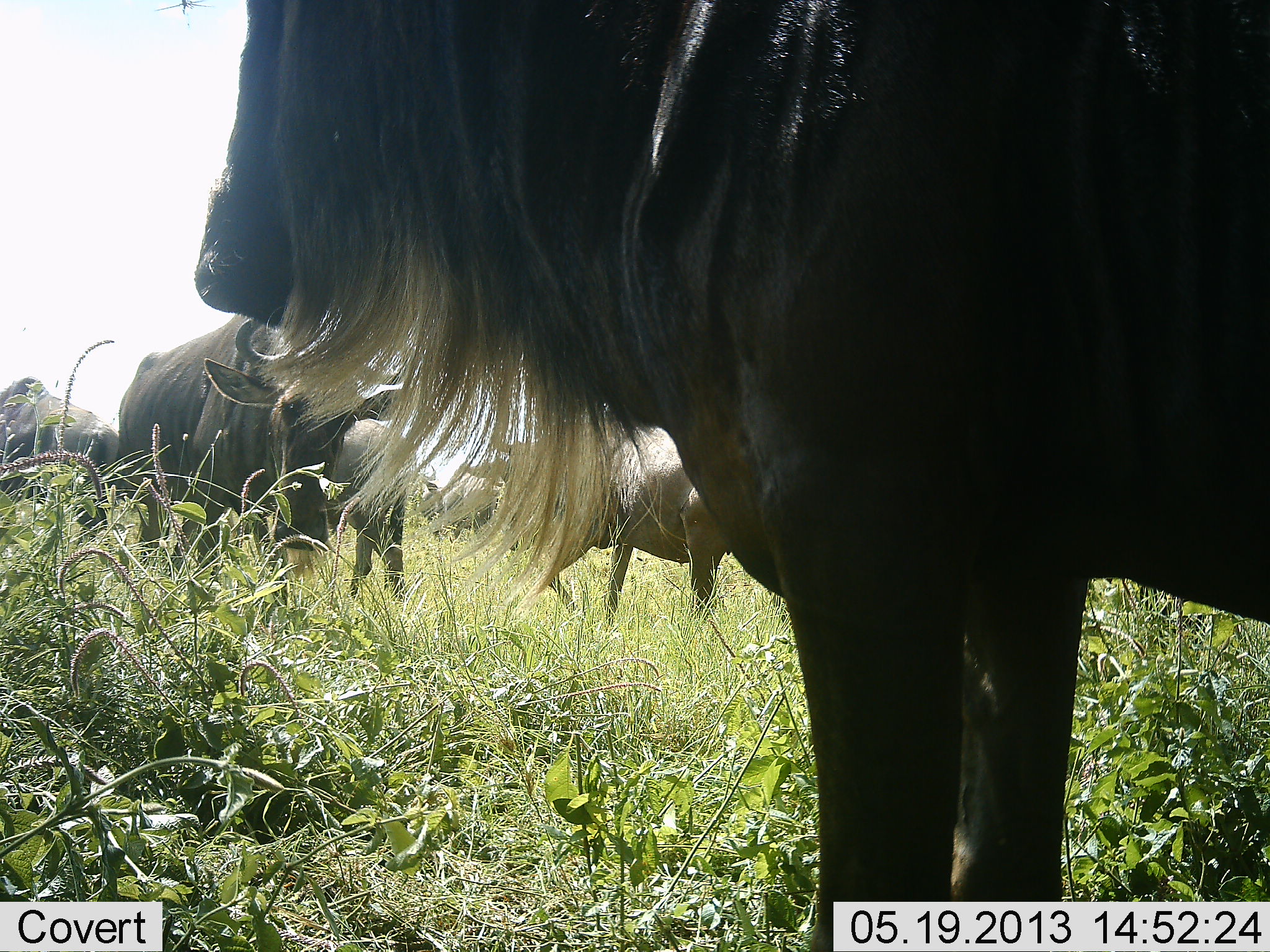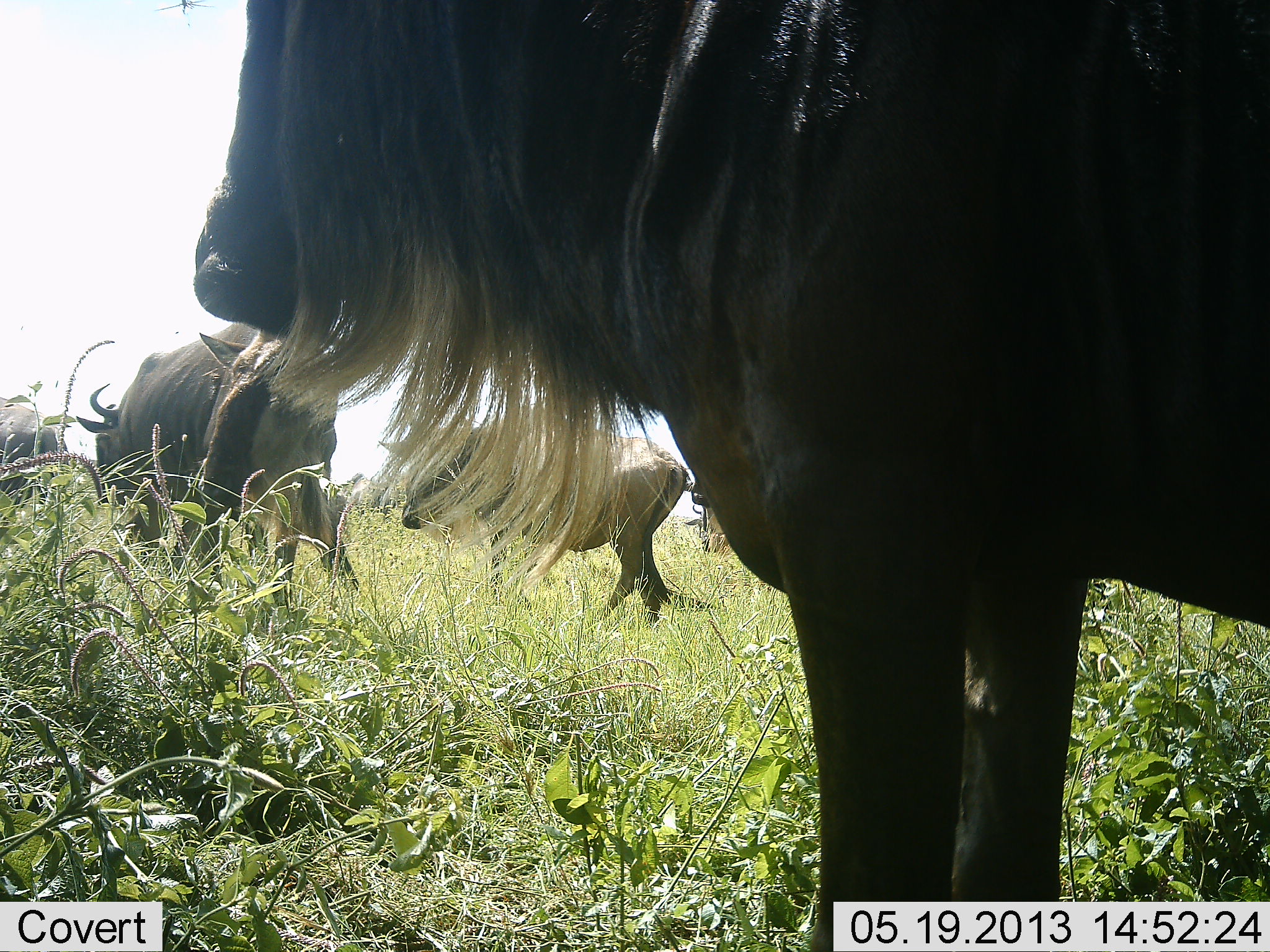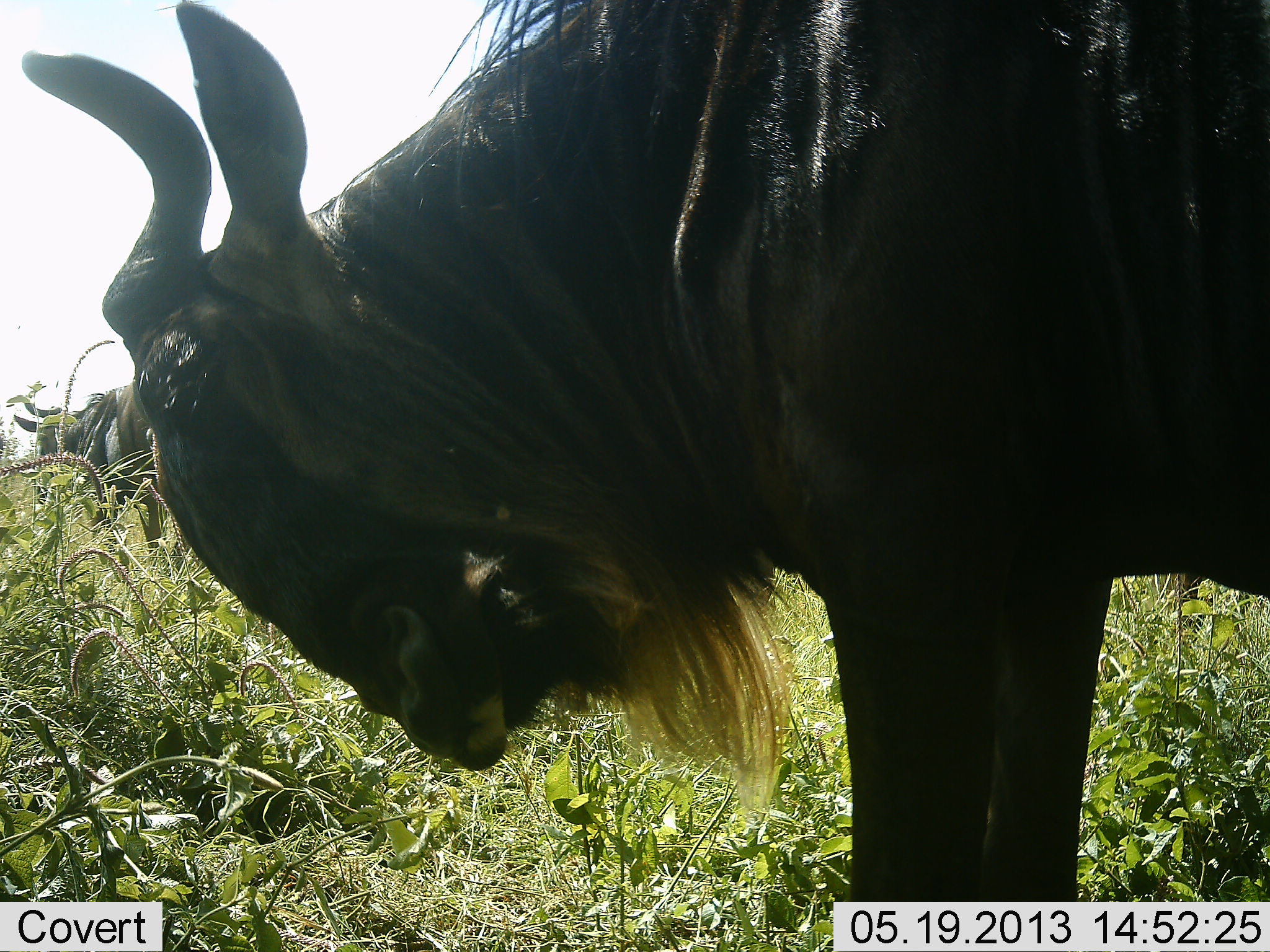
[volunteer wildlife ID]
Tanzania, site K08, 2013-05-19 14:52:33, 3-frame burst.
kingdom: Animalia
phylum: Chordata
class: Mammalia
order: Artiodactyla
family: Bovidae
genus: Connochaetes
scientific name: Connochaetes taurinus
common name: blue wildebeest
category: wildebeest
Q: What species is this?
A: Wildebeest (blue wildebeest) (Connochaetes taurinus).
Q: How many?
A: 5.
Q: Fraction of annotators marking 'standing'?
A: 64%.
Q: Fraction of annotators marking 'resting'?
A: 8%.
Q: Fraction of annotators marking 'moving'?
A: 64%.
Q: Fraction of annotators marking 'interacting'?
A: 8%.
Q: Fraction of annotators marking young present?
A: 12%.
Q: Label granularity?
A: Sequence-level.